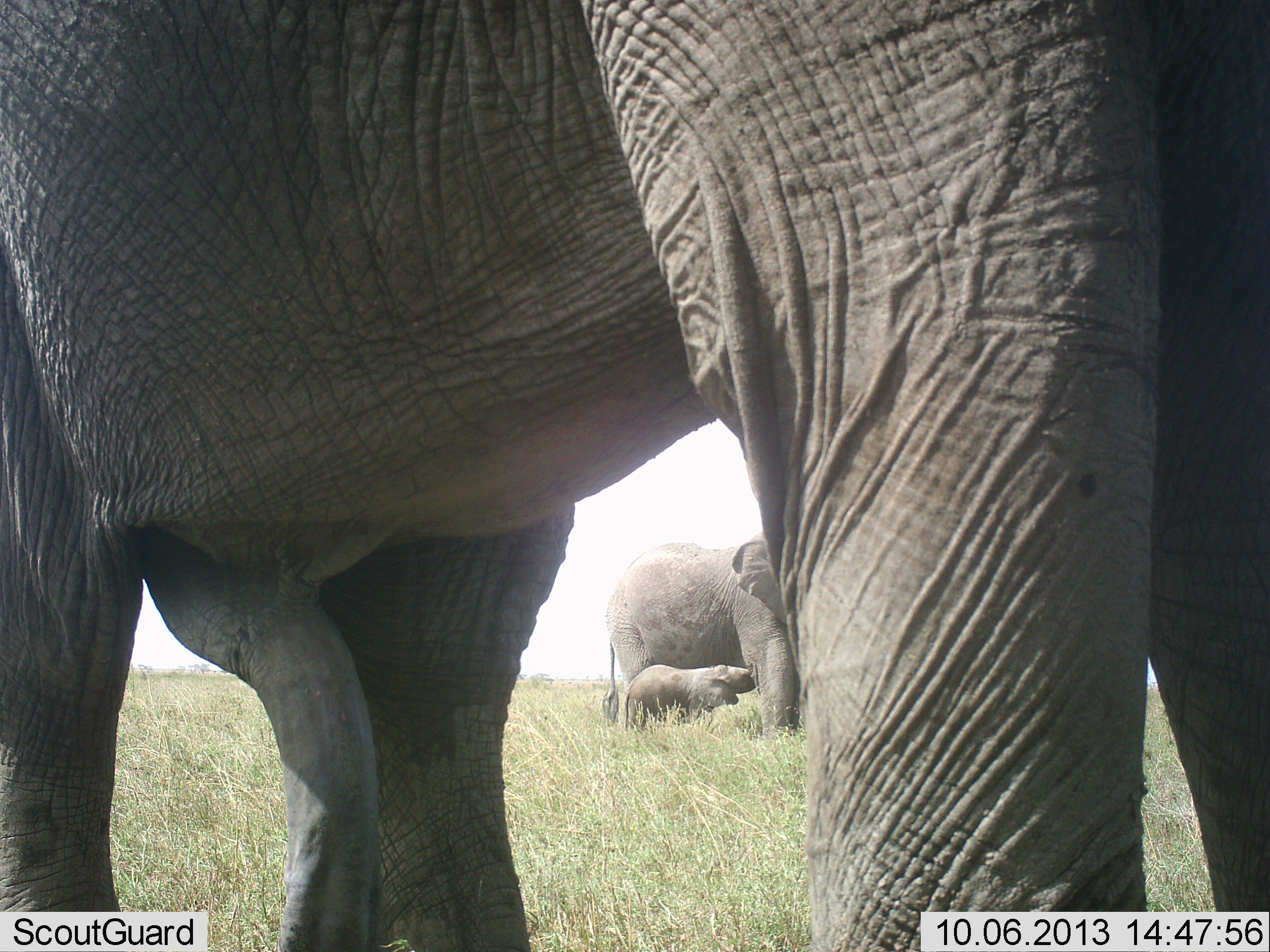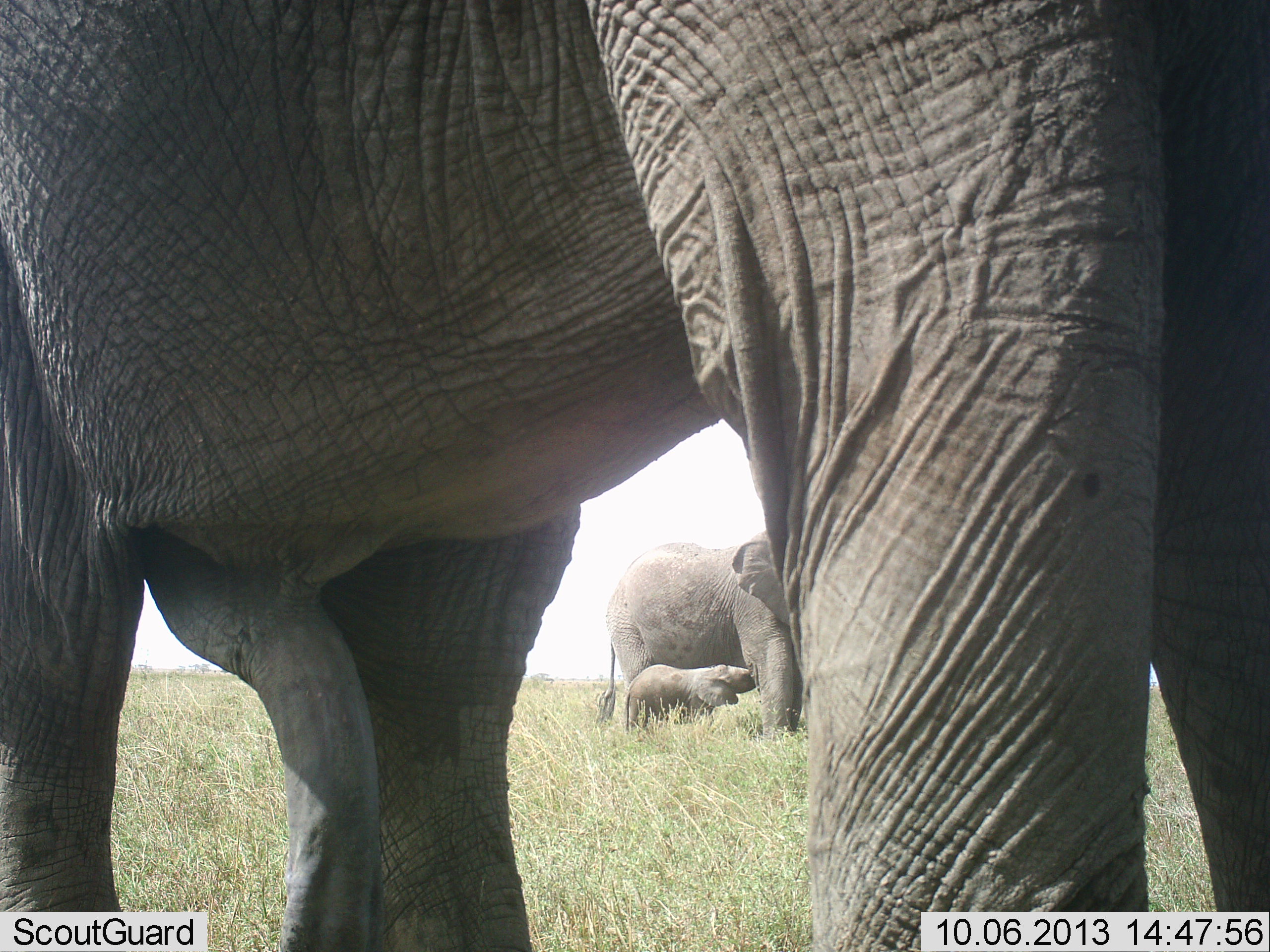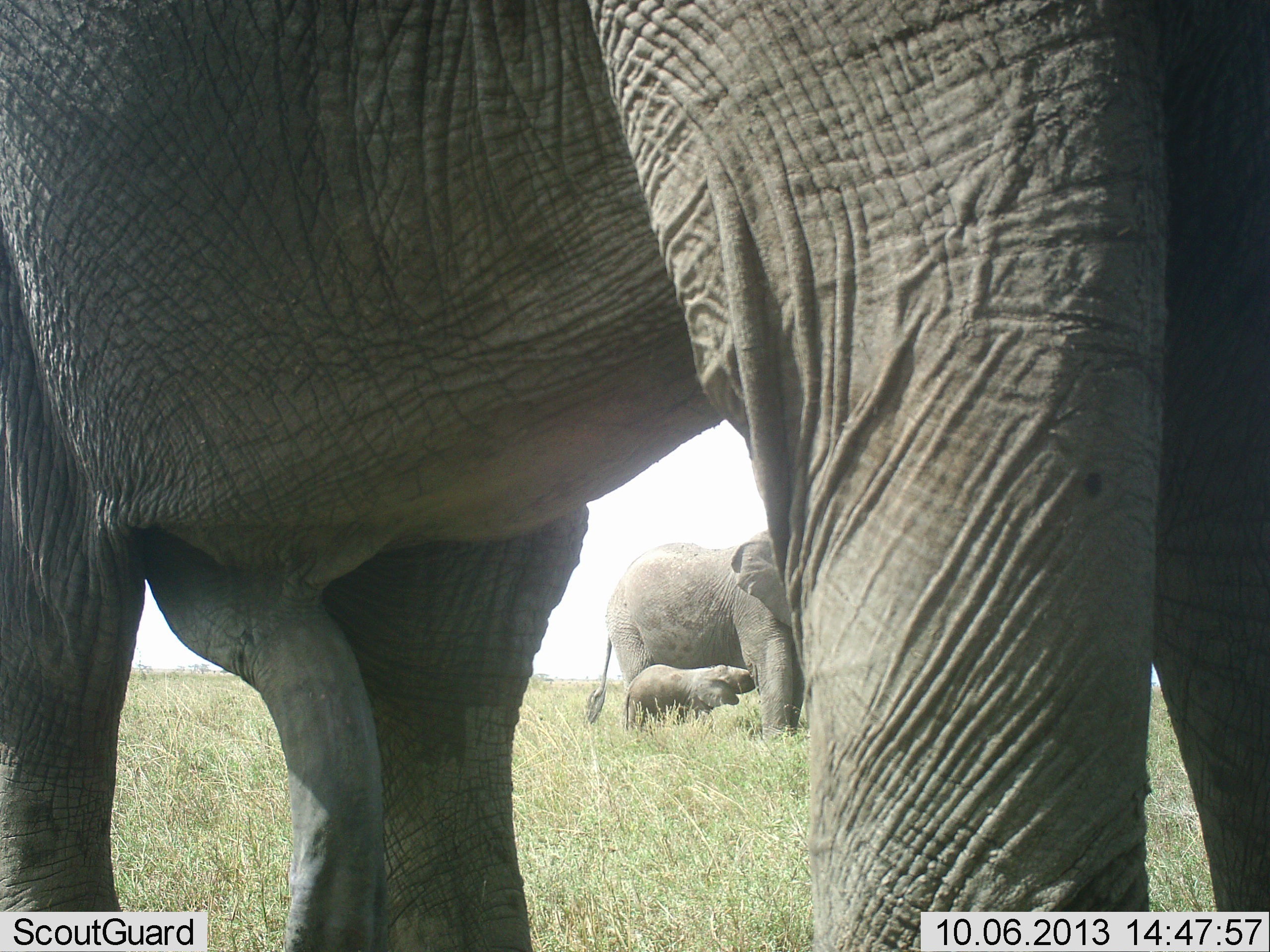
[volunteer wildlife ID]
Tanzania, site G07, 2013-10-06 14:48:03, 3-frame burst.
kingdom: Animalia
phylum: Chordata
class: Mammalia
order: Proboscidea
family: Elephantidae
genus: Loxodonta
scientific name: Loxodonta africana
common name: african bush elephant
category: elephant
Elephant (african bush elephant) (Loxodonta africana), count 3. Behavior (volunteer vote fractions): standing 90%, resting 0%, moving 10%, interacting 20%. Young present (vote fraction): 80%. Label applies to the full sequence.